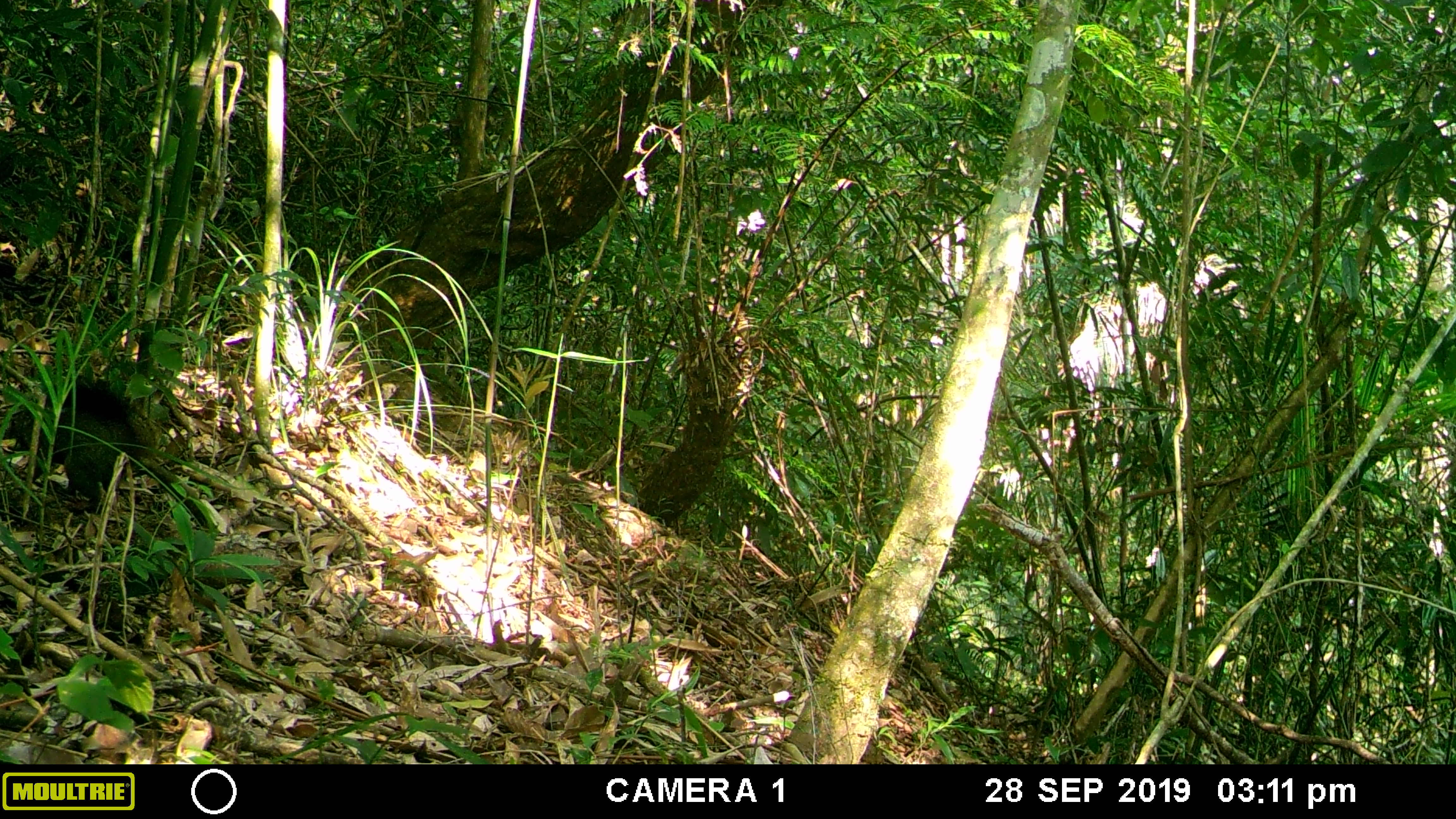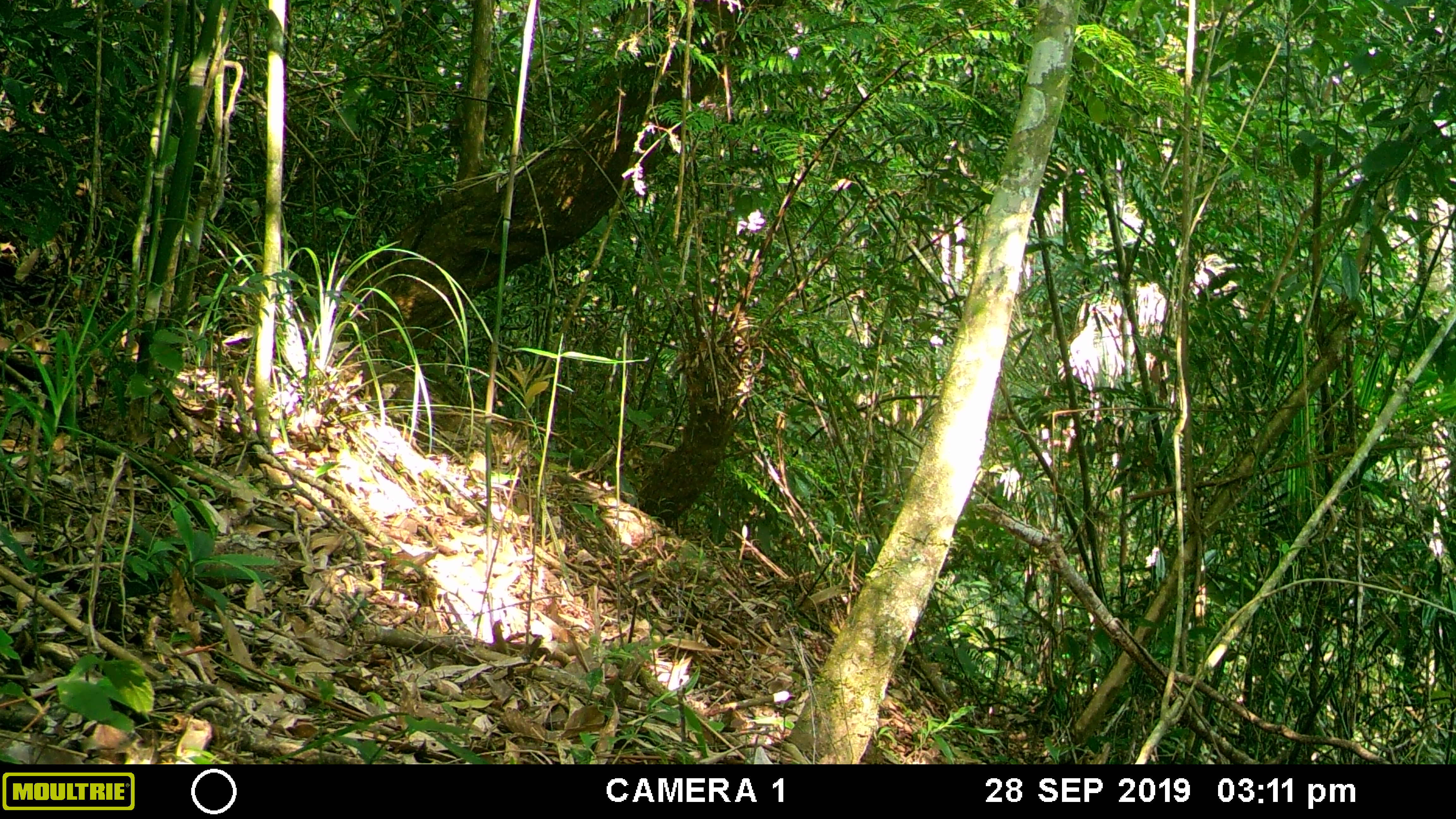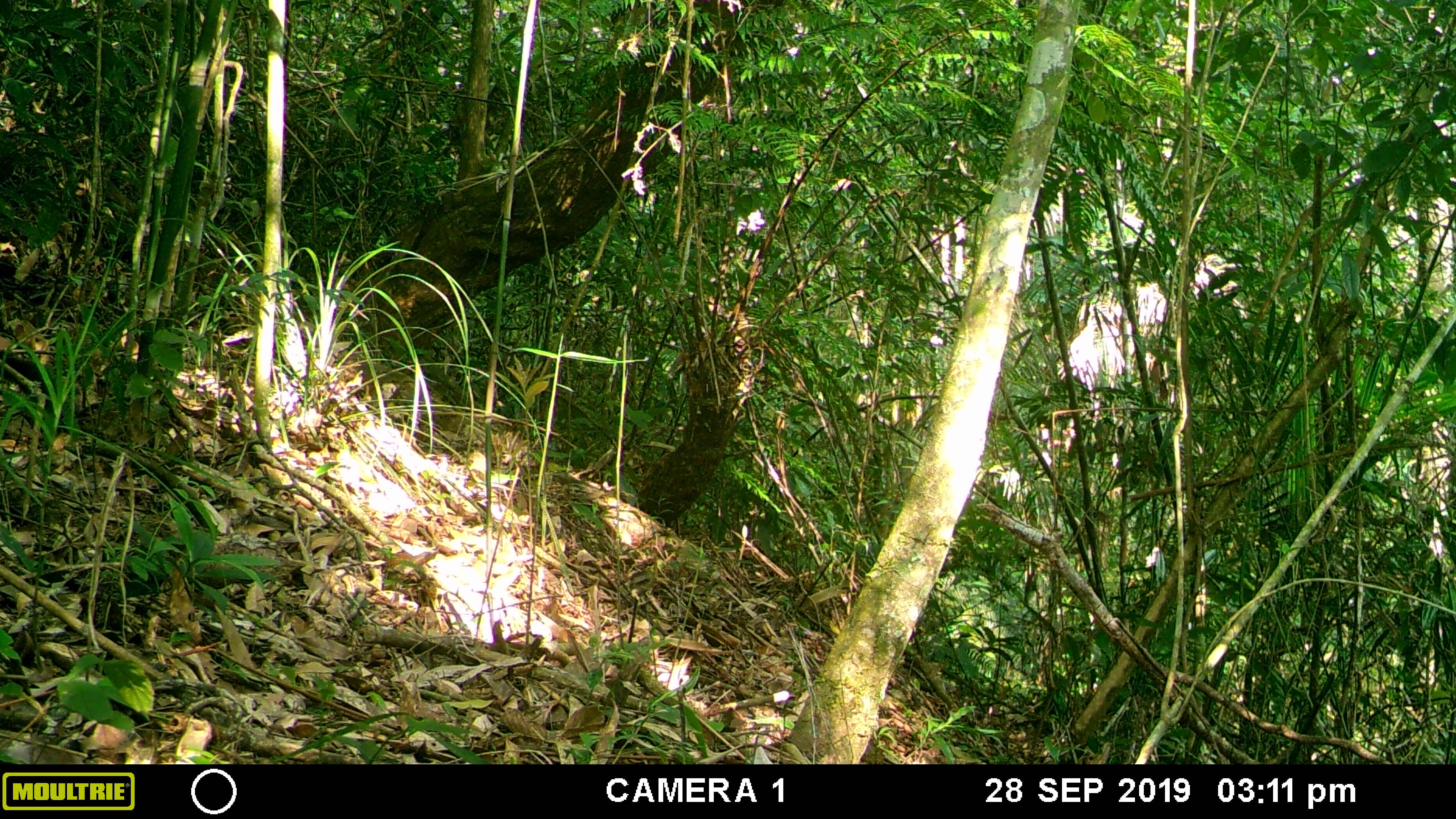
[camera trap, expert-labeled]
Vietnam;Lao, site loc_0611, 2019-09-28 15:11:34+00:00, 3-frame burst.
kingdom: Animalia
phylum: Chordata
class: Mammalia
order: Rodentia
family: Sciuridae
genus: Callosciurus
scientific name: Callosciurus erythraeus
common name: pallas's squirrel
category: pallass squirrel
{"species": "pallass squirrel (pallas's squirrel) (Callosciurus erythraeus)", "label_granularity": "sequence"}